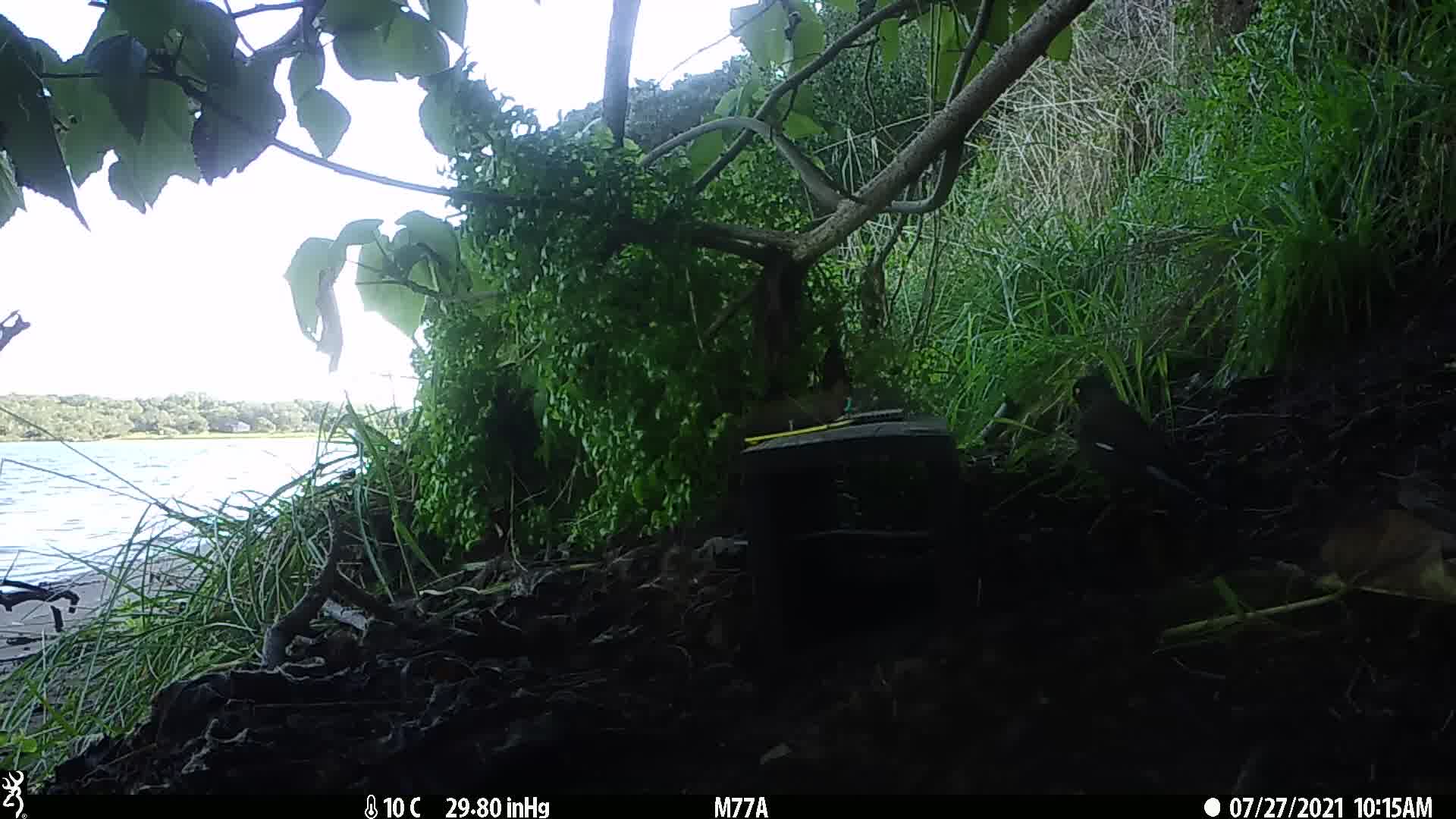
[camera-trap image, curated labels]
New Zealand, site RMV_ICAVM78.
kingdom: Animalia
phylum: Chordata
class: Aves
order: Passeriformes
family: Sturnidae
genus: Acridotheres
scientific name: Acridotheres tristis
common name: common myna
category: myna